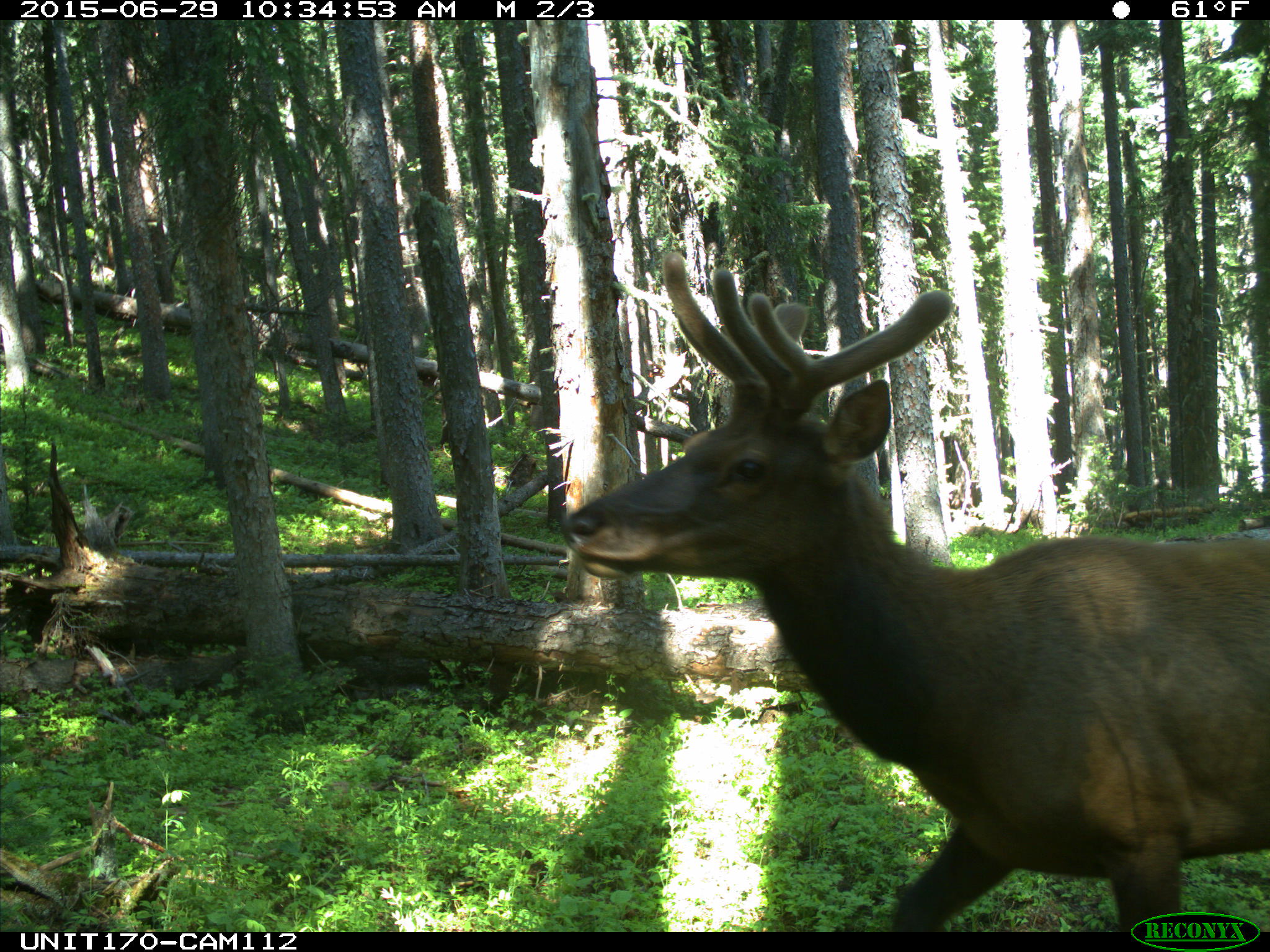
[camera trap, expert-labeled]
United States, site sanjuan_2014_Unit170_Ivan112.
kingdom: Animalia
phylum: Chordata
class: Mammalia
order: Artiodactyla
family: Cervidae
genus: Cervus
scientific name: Cervus elaphus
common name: red deer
Cervus elaphus (red deer).